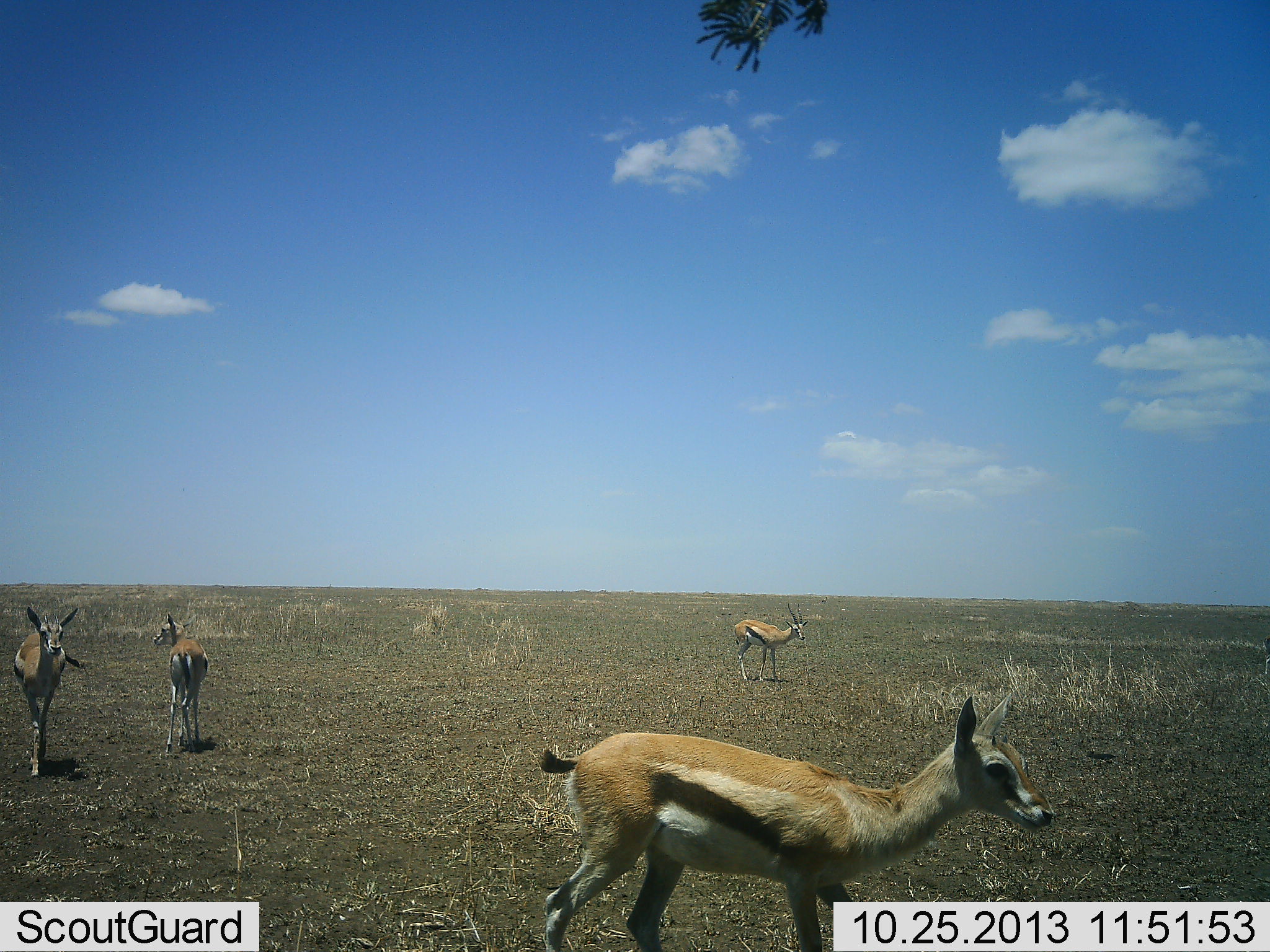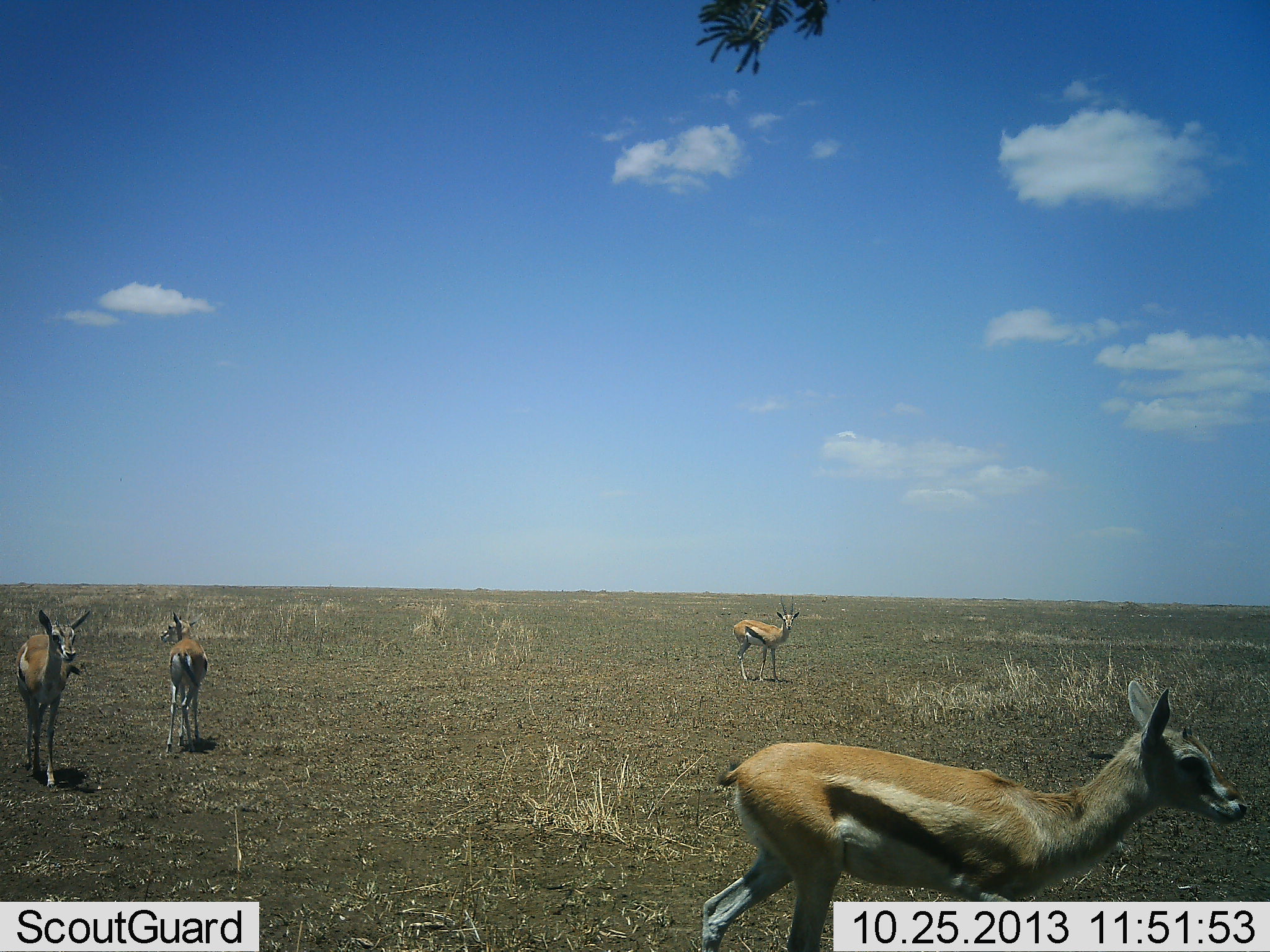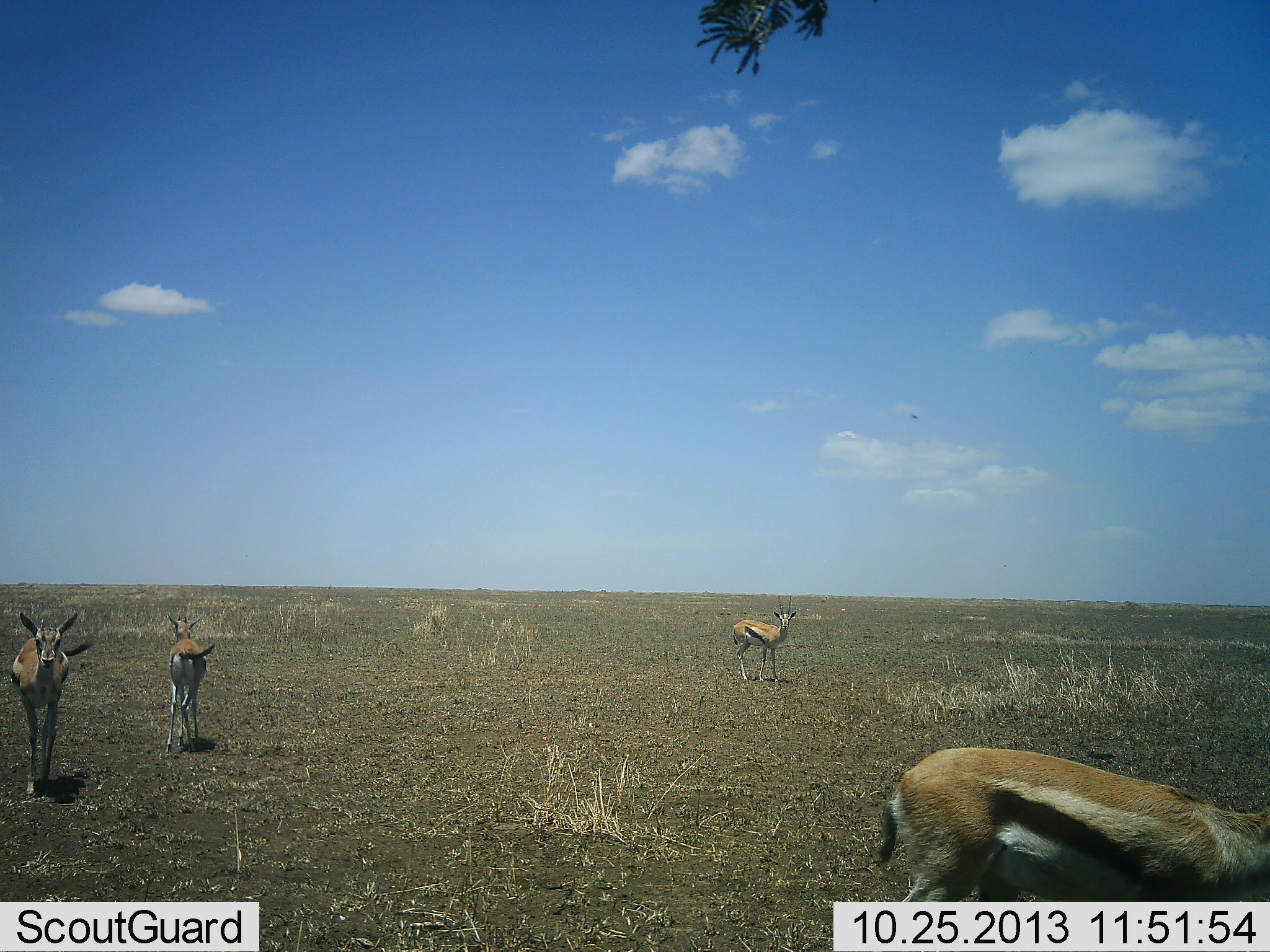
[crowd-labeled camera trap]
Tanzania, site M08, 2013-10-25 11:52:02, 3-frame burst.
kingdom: Animalia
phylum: Chordata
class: Mammalia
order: Artiodactyla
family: Bovidae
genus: Eudorcas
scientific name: Eudorcas thomsonii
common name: thomson's gazelle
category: gazellethomsons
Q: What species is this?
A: Gazellethomsons (thomson's gazelle) (Eudorcas thomsonii).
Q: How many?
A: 4.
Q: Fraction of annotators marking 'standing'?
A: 93%.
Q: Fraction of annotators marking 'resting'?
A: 4%.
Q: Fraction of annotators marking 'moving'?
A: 78%.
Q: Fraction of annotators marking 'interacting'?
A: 0%.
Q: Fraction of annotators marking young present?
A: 7%.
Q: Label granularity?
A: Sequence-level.